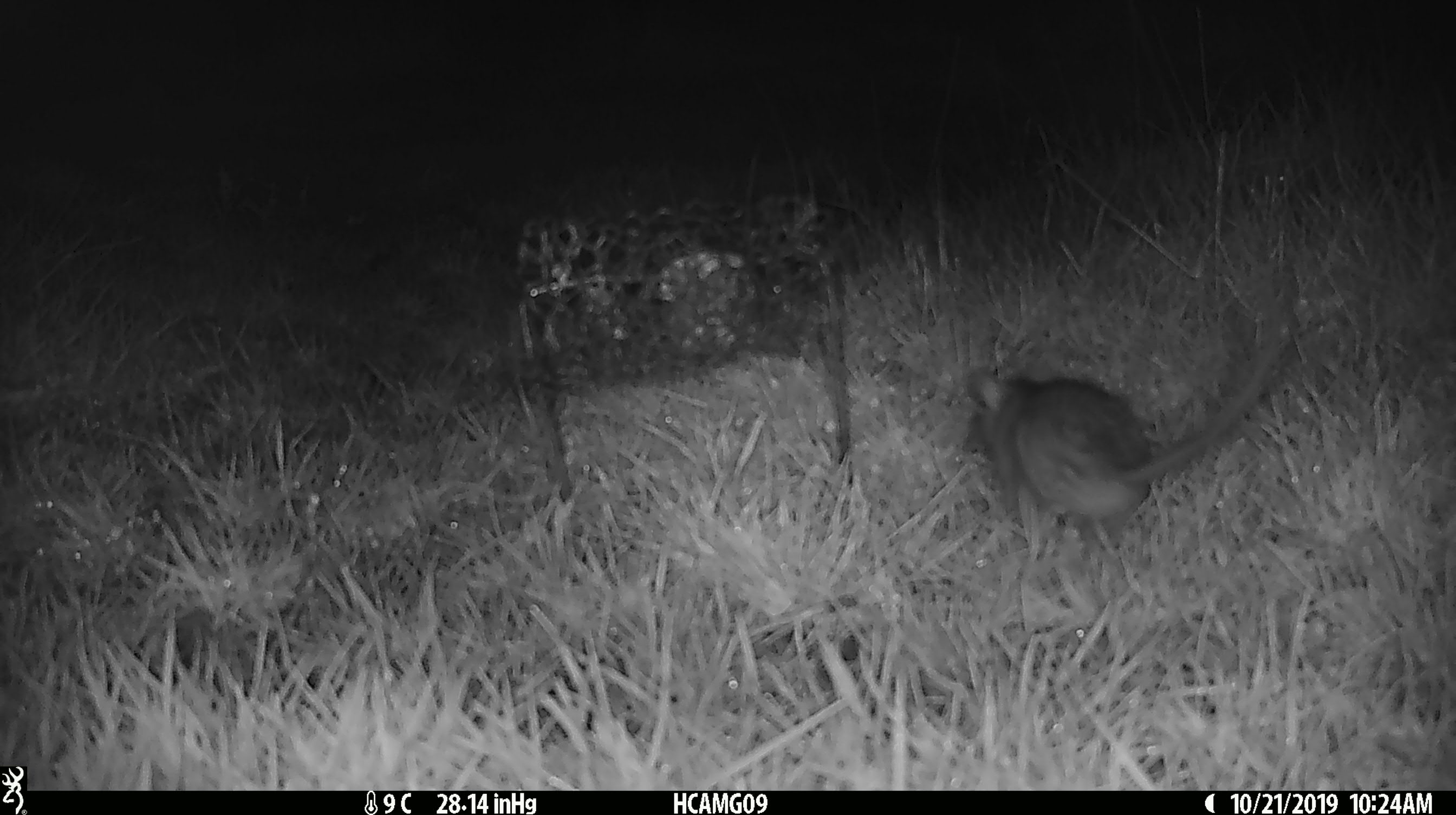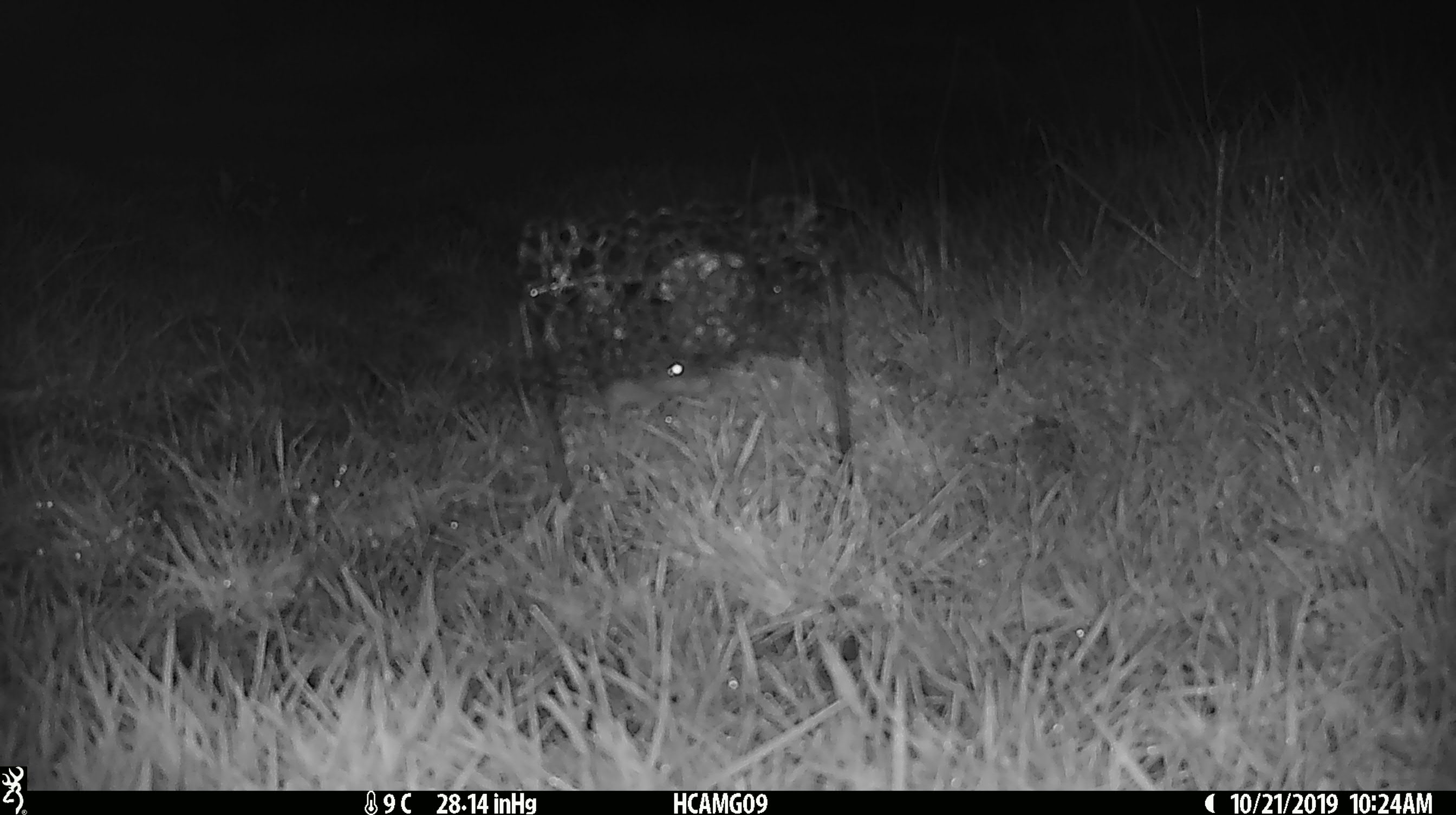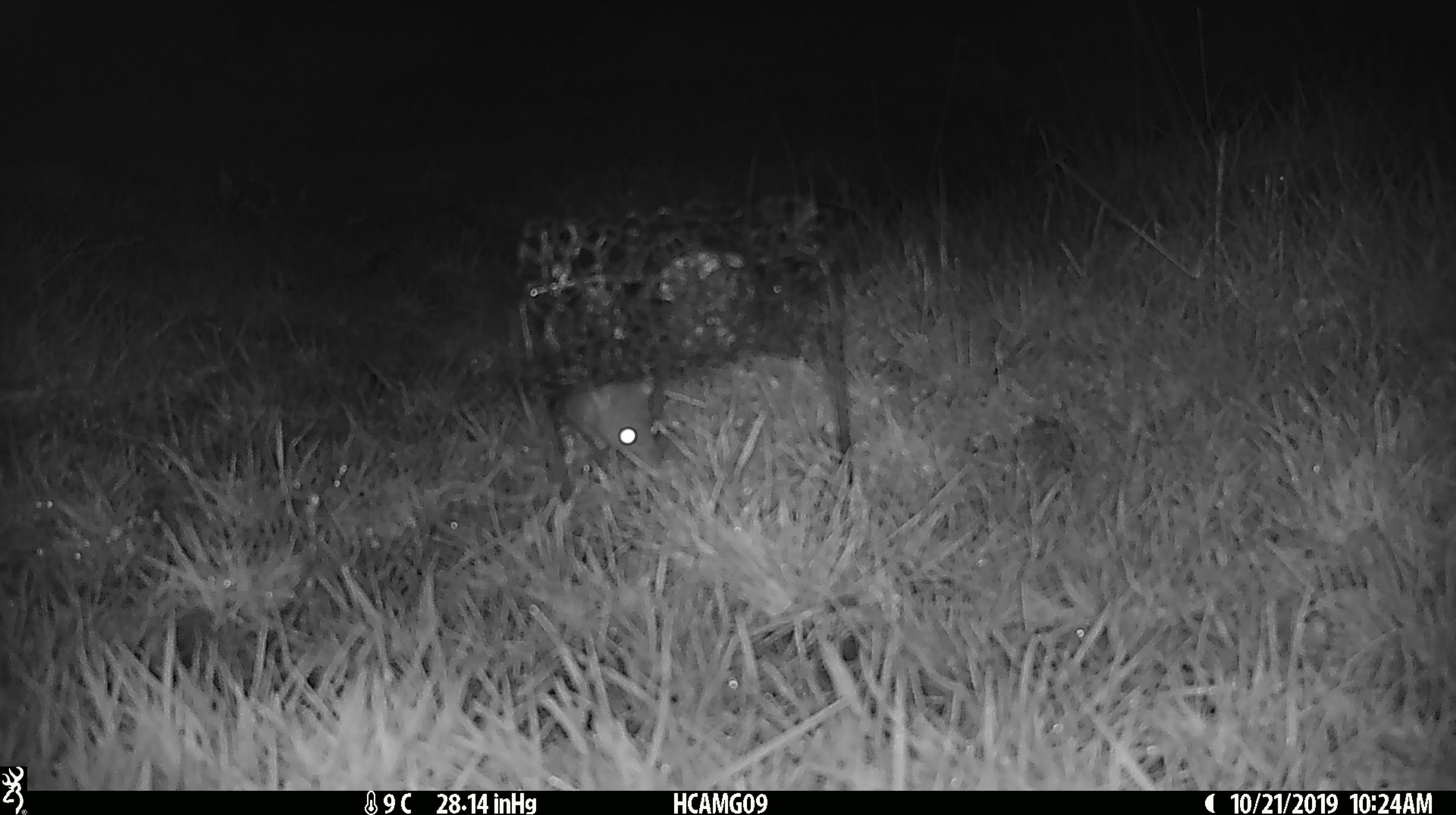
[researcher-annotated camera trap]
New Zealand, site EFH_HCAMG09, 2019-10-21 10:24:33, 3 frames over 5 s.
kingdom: Animalia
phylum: Chordata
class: Mammalia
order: Rodentia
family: Muridae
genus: Rattus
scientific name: Rattus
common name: rat